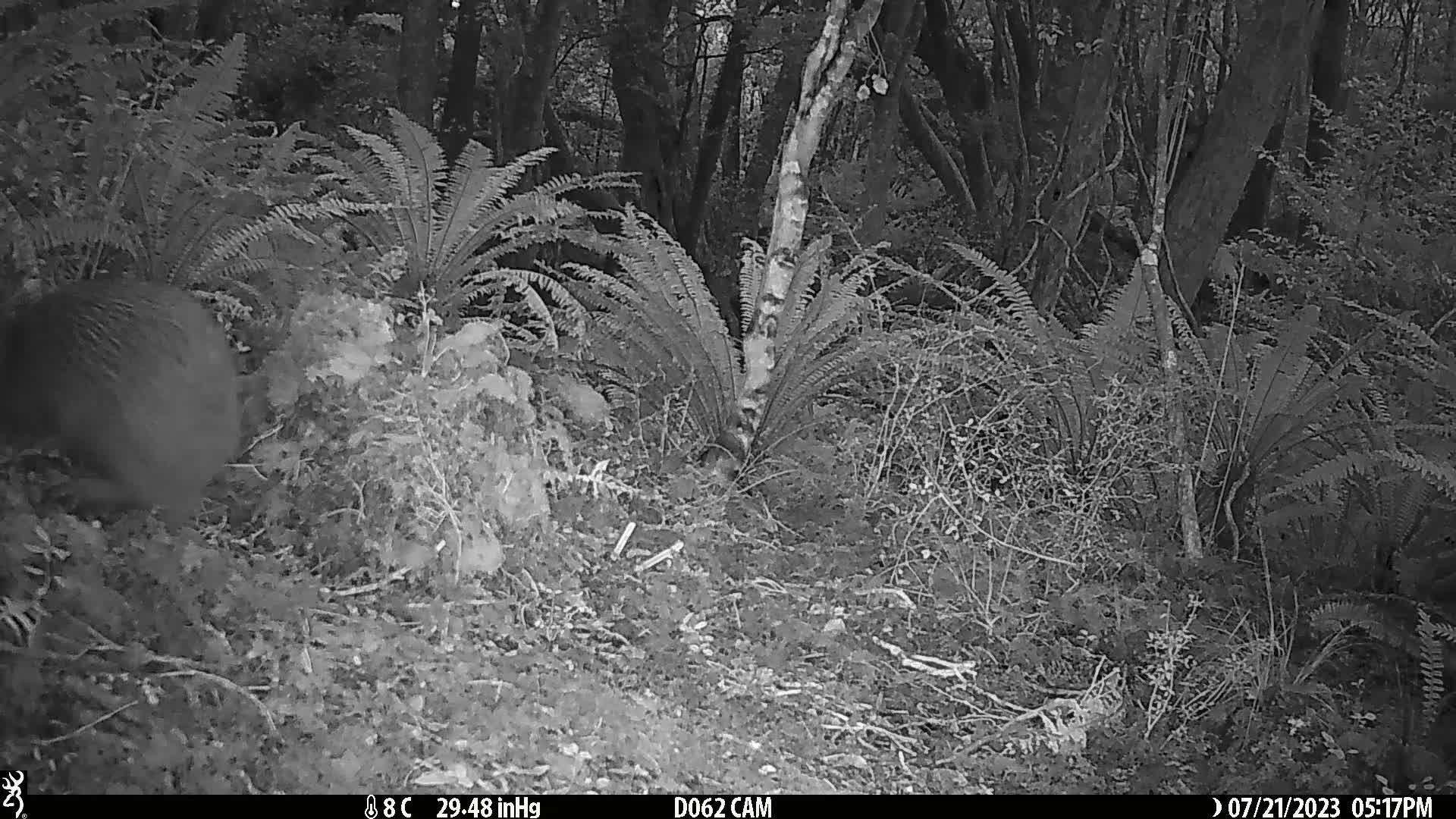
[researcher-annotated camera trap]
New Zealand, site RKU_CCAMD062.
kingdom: Animalia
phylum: Chordata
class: Aves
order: Apterygiformes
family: Apterygidae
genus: Apteryx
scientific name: Apteryx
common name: kiwi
Kiwi (Apteryx).